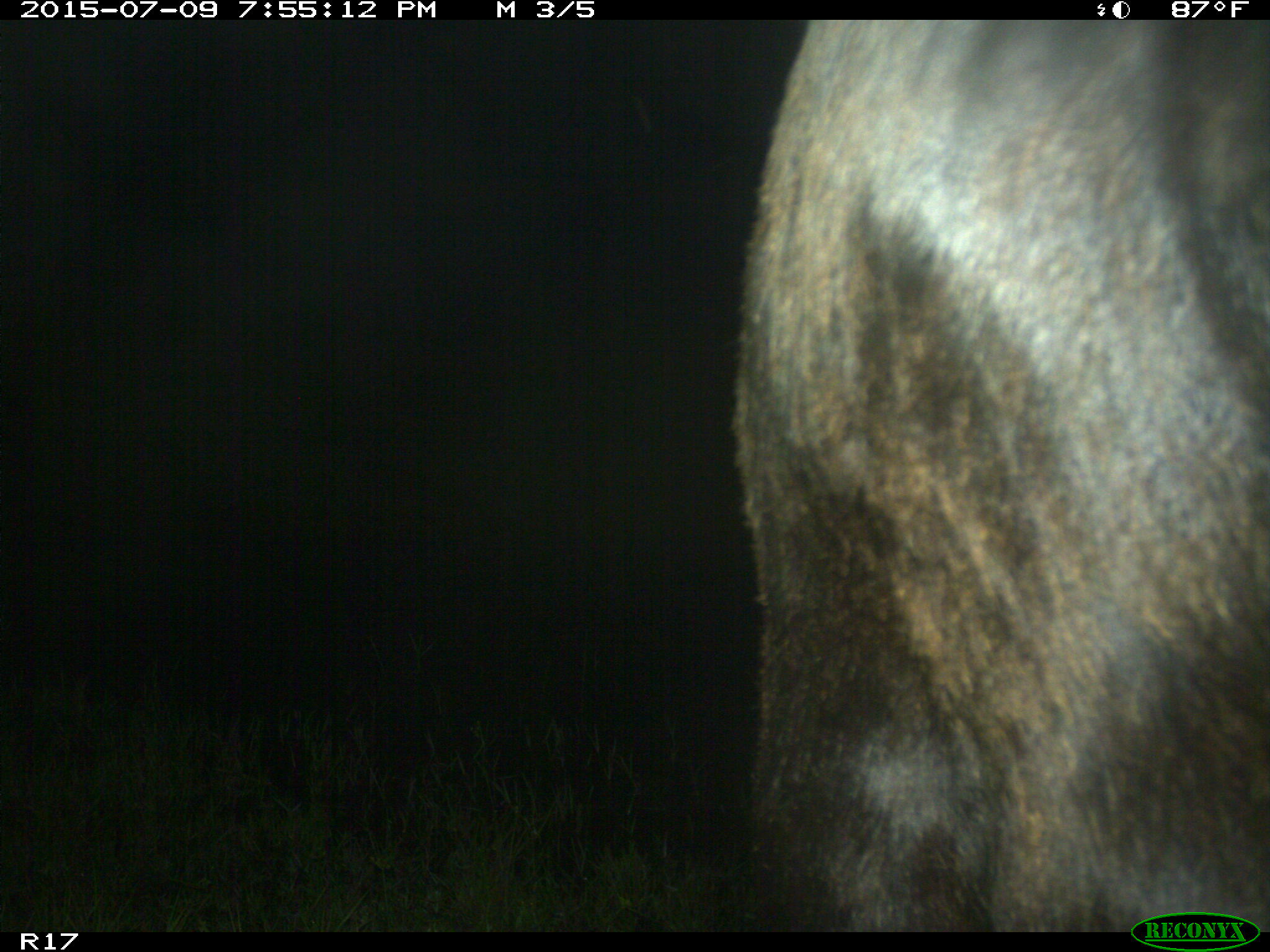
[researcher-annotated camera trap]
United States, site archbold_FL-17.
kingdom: Animalia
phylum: Chordata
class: Mammalia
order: Artiodactyla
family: Bovidae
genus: Bos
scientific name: Bos taurus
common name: domestic cow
Bos taurus (domestic cow).